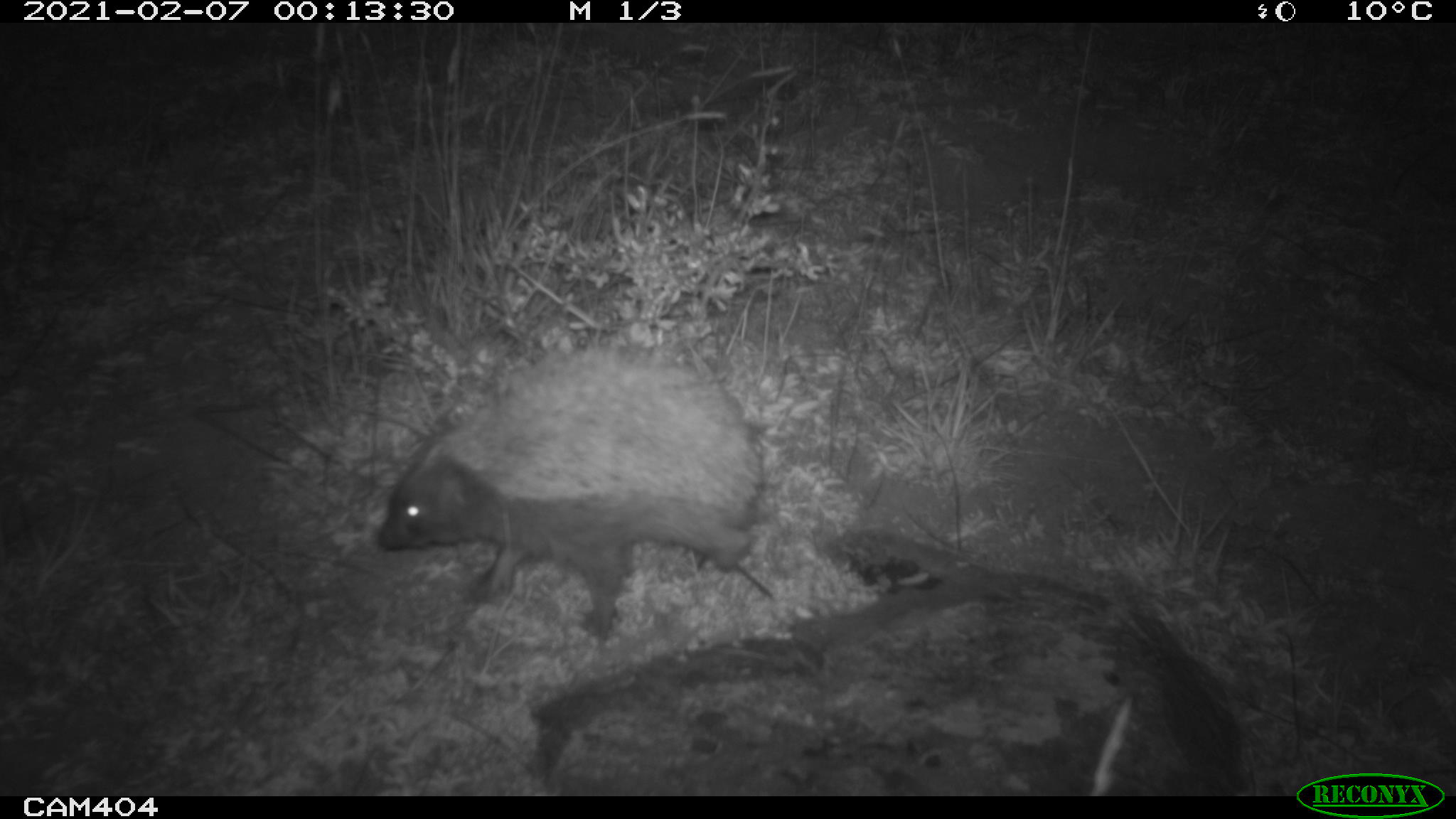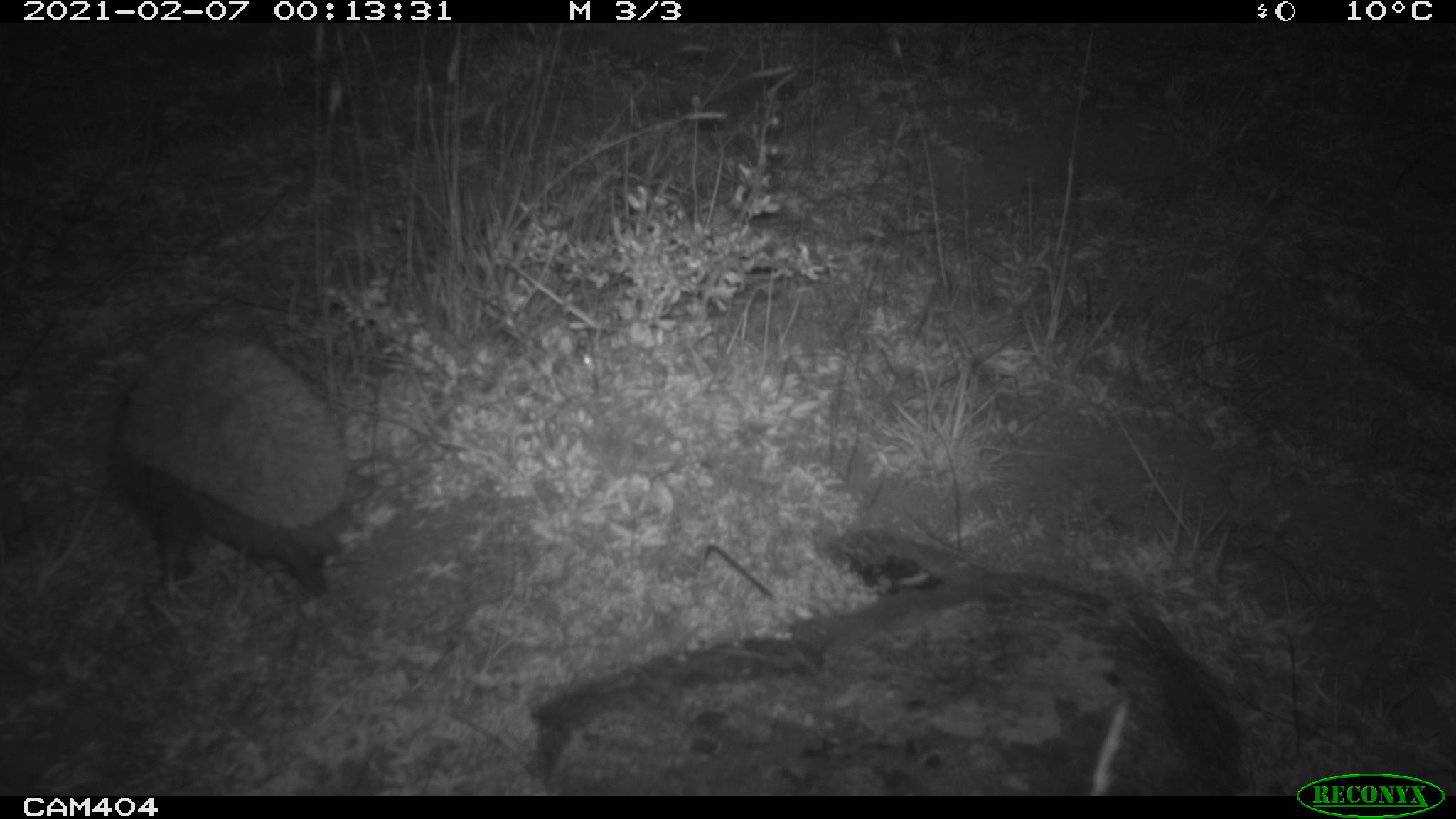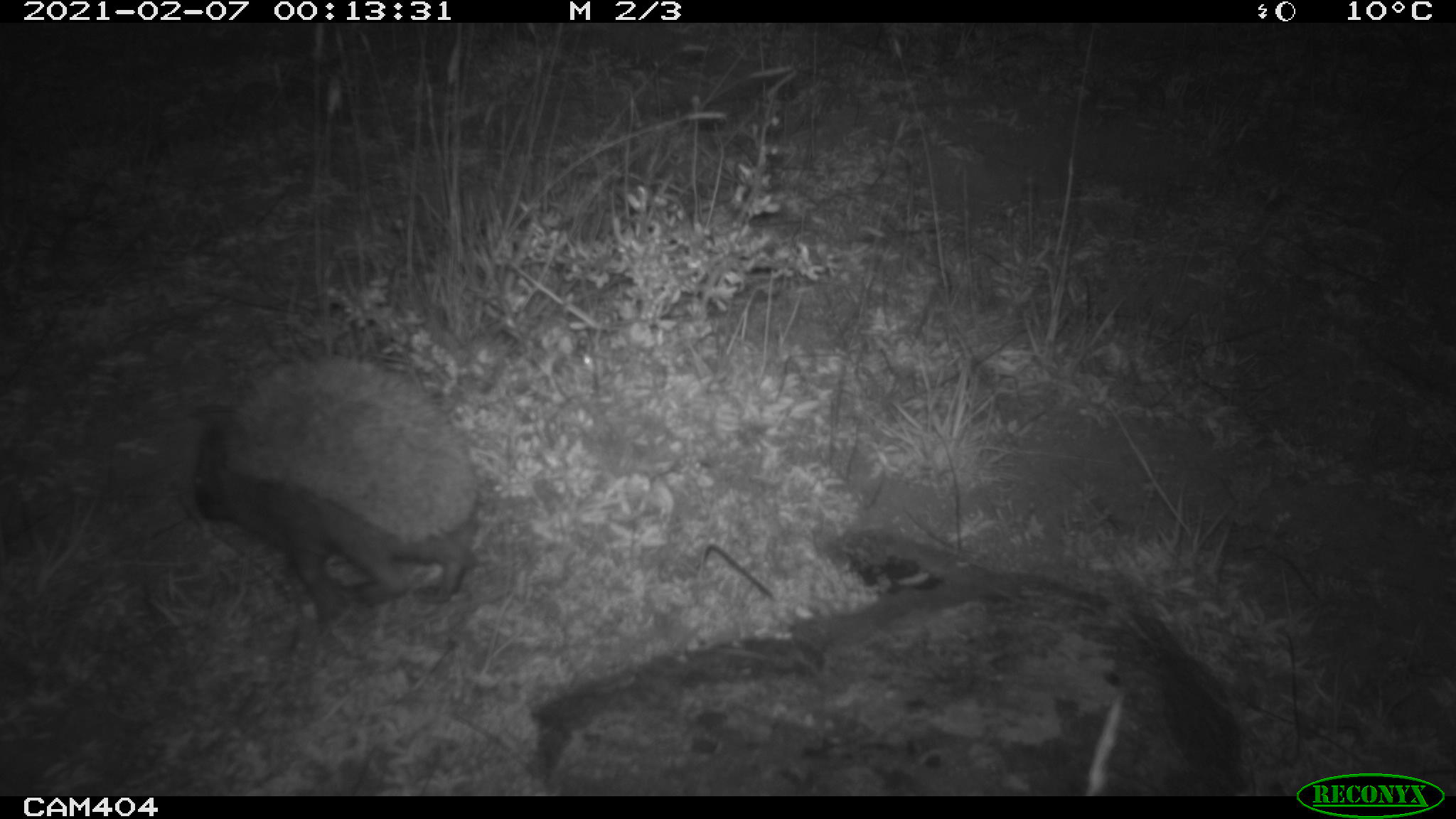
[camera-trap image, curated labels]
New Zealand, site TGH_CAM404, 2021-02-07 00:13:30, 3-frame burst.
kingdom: Animalia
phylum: Chordata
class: Mammalia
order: Eulipotyphla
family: Erinaceidae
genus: Erinaceus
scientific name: Erinaceus europaeus europaeus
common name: european hedgehog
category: hedgehog